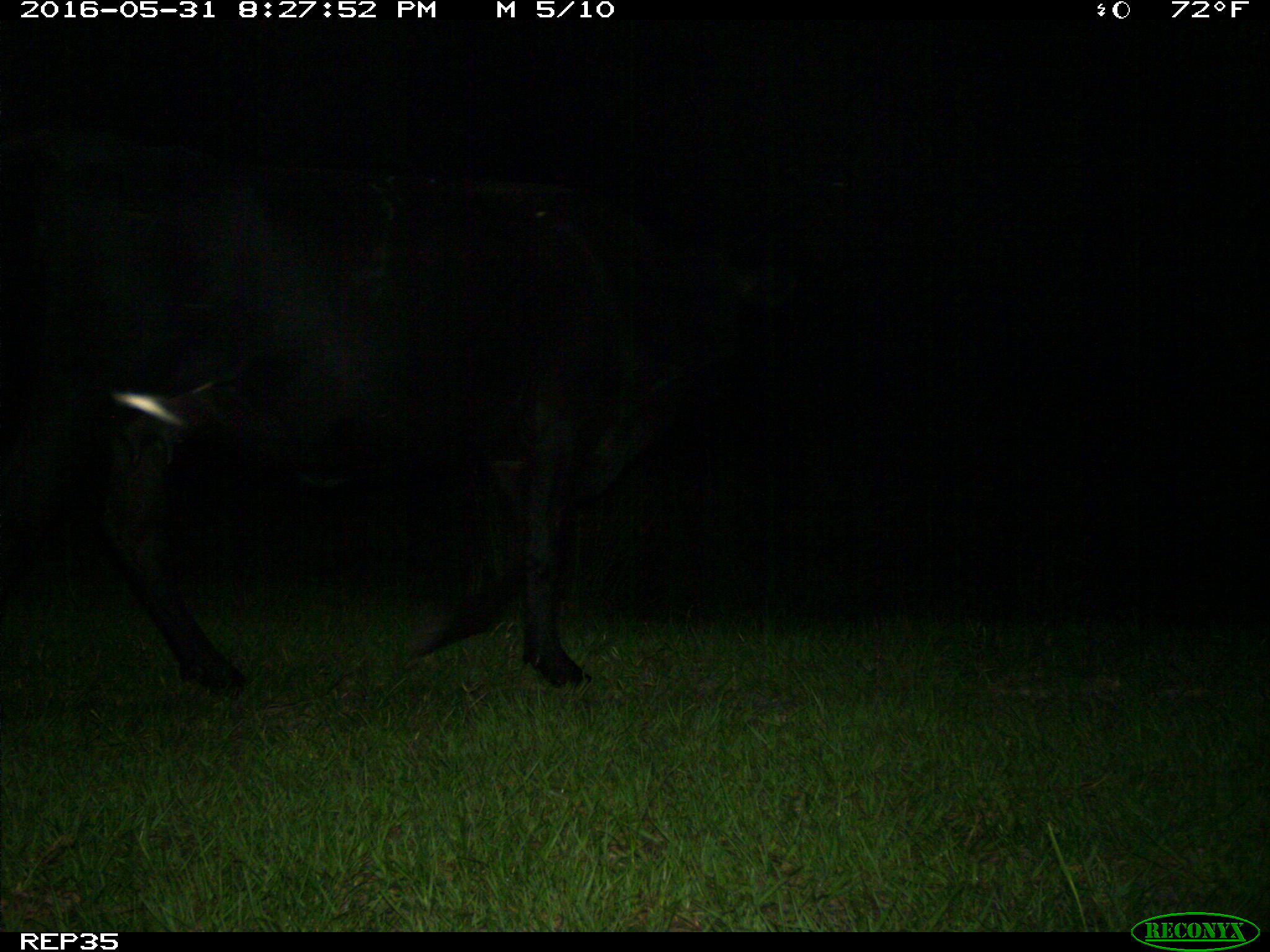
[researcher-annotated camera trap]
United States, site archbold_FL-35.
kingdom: Animalia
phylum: Chordata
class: Mammalia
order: Artiodactyla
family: Bovidae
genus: Bos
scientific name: Bos taurus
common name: domestic cow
Bos taurus (domestic cow).